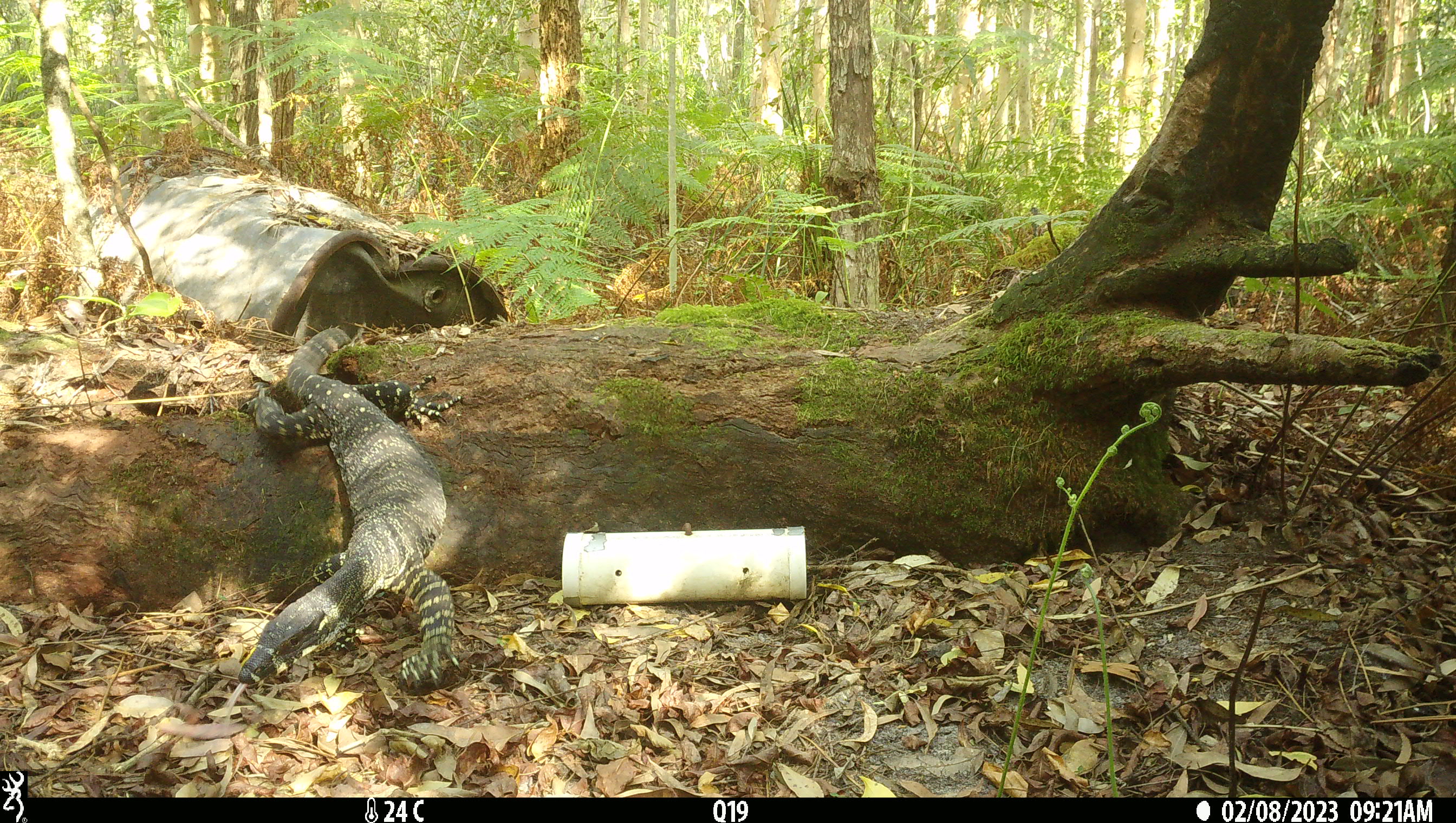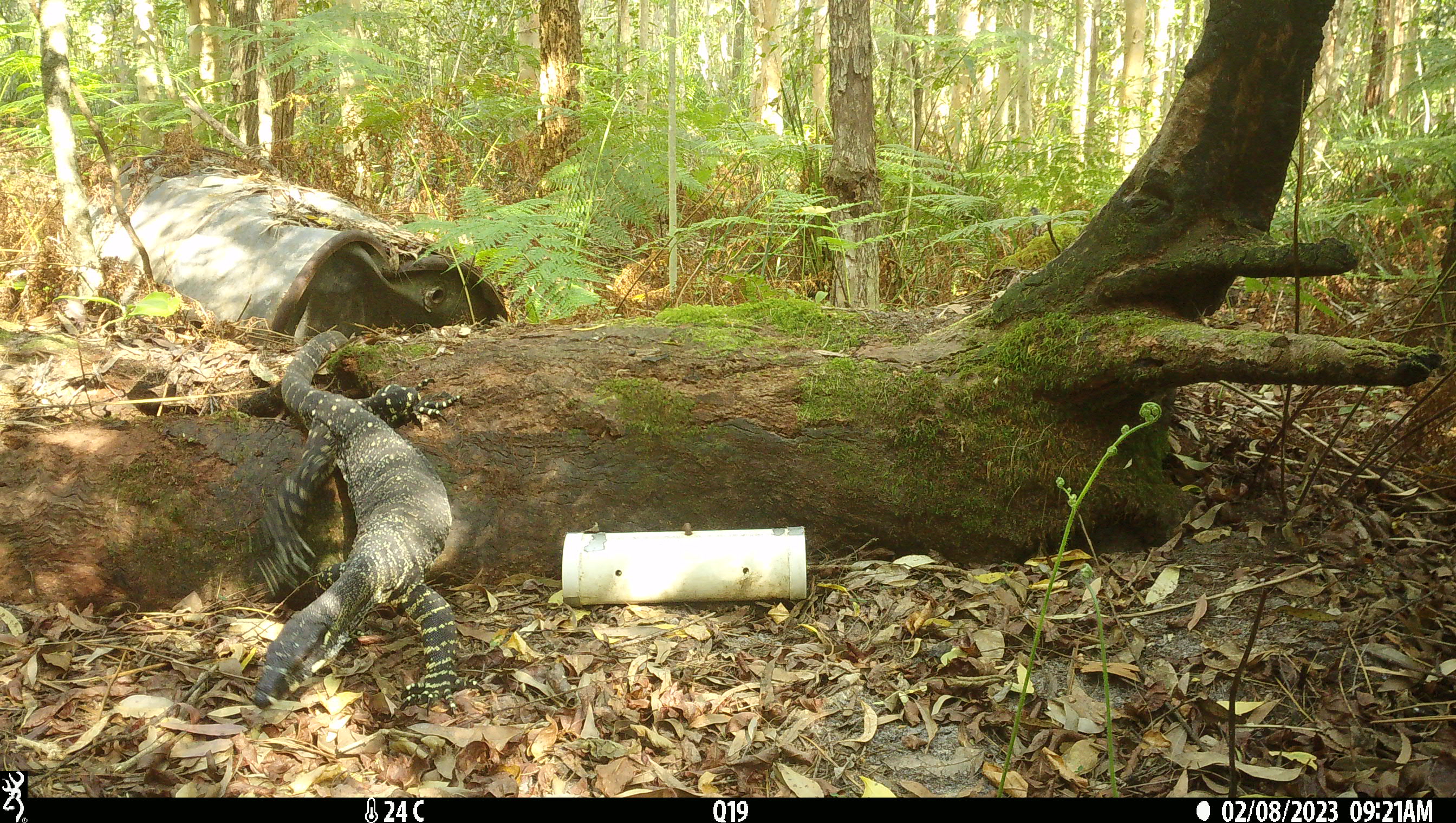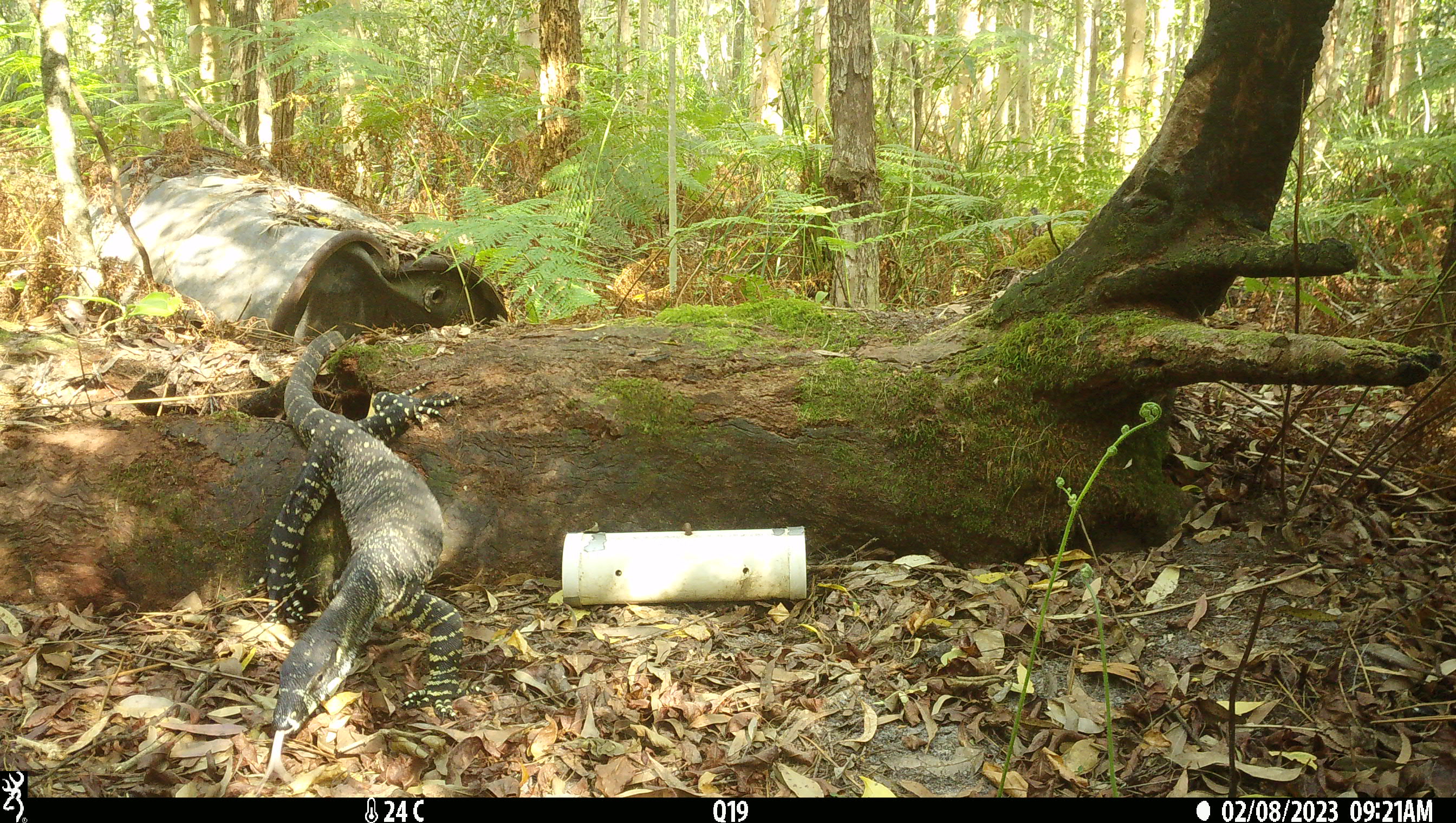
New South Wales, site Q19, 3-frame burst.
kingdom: Animalia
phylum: Chordata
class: Reptilia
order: Squamata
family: Varanidae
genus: Varanus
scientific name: Varanus varius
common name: lace monitor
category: goanna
Goanna (lace monitor) (Varanus varius).